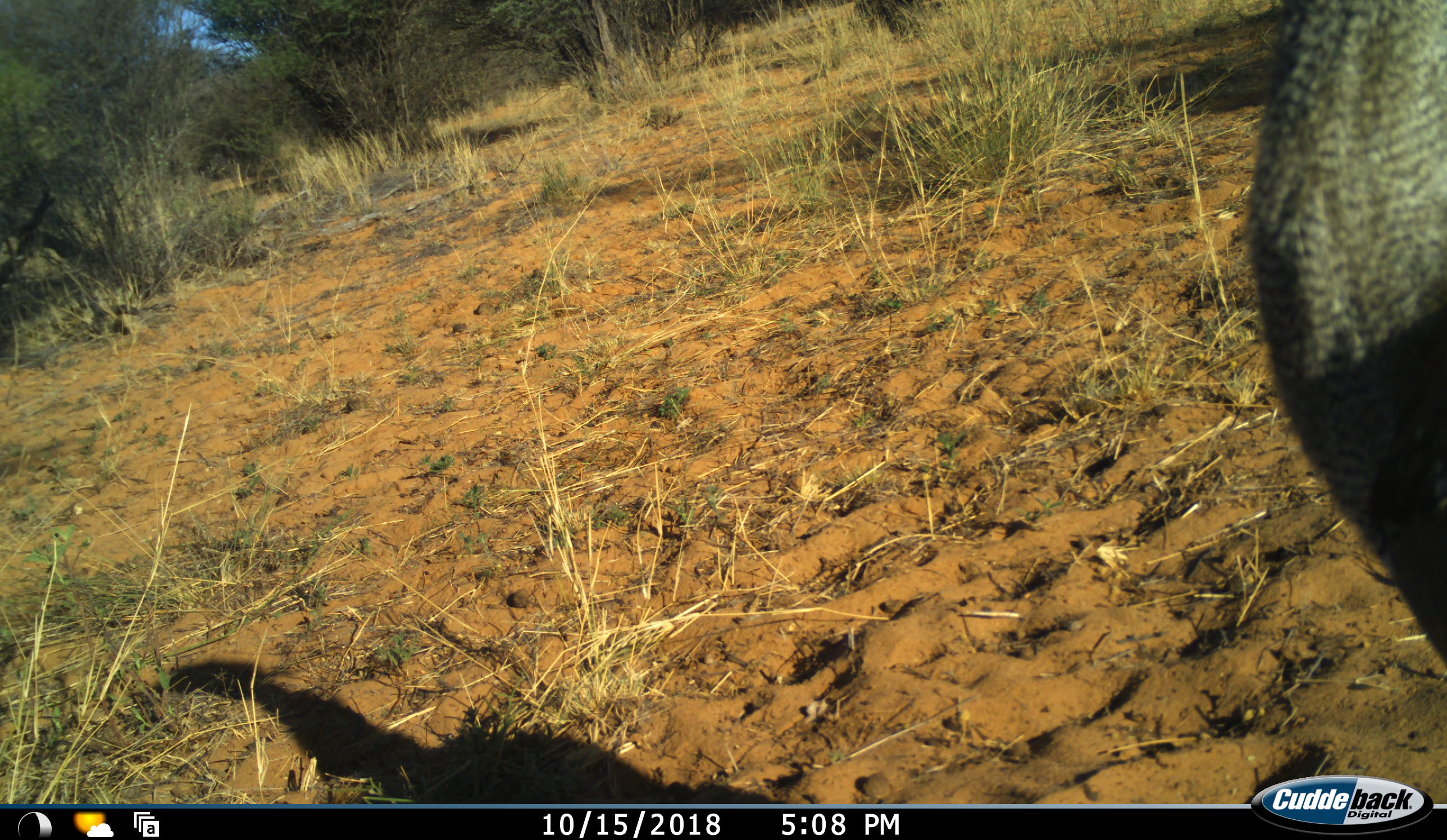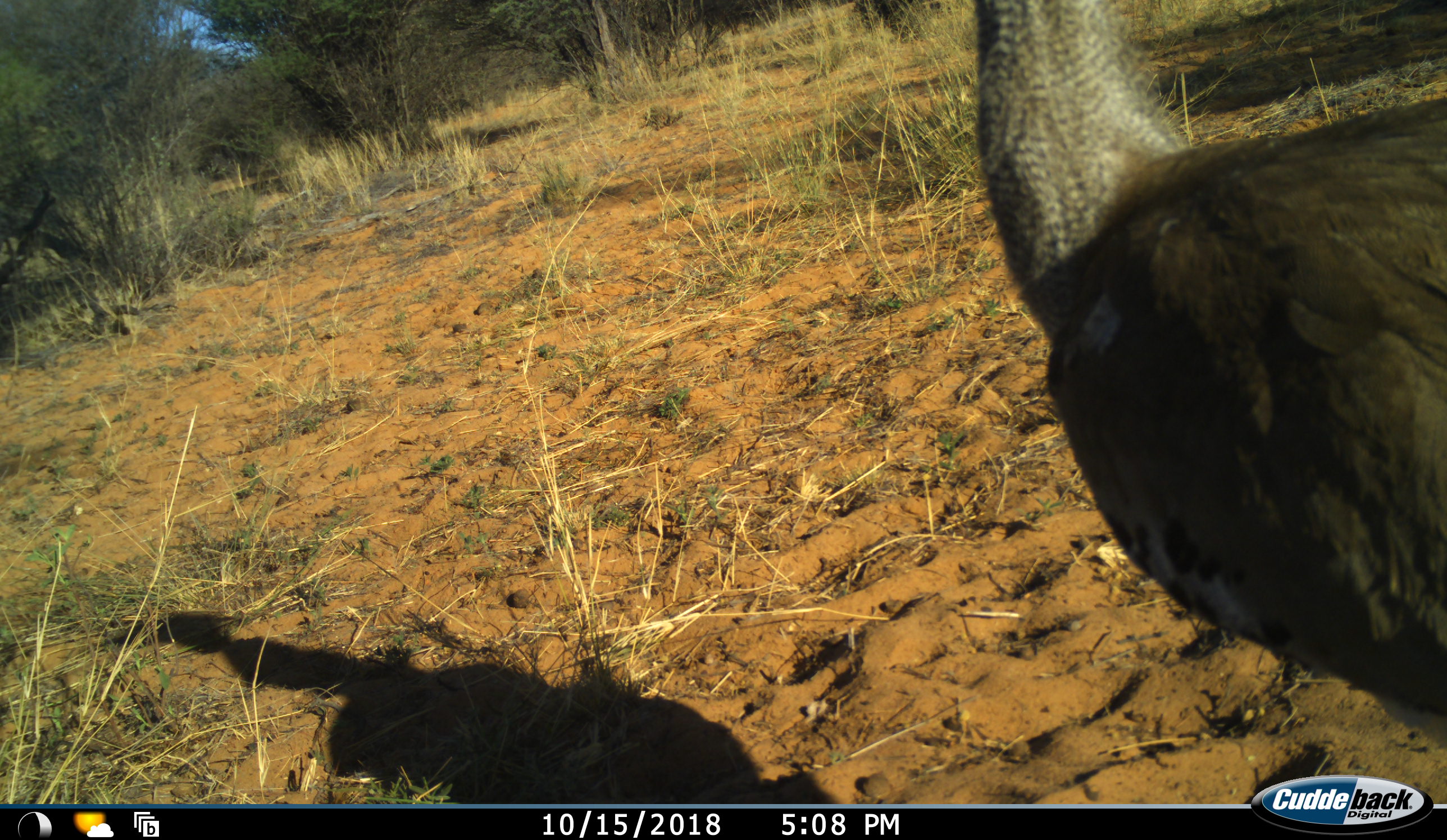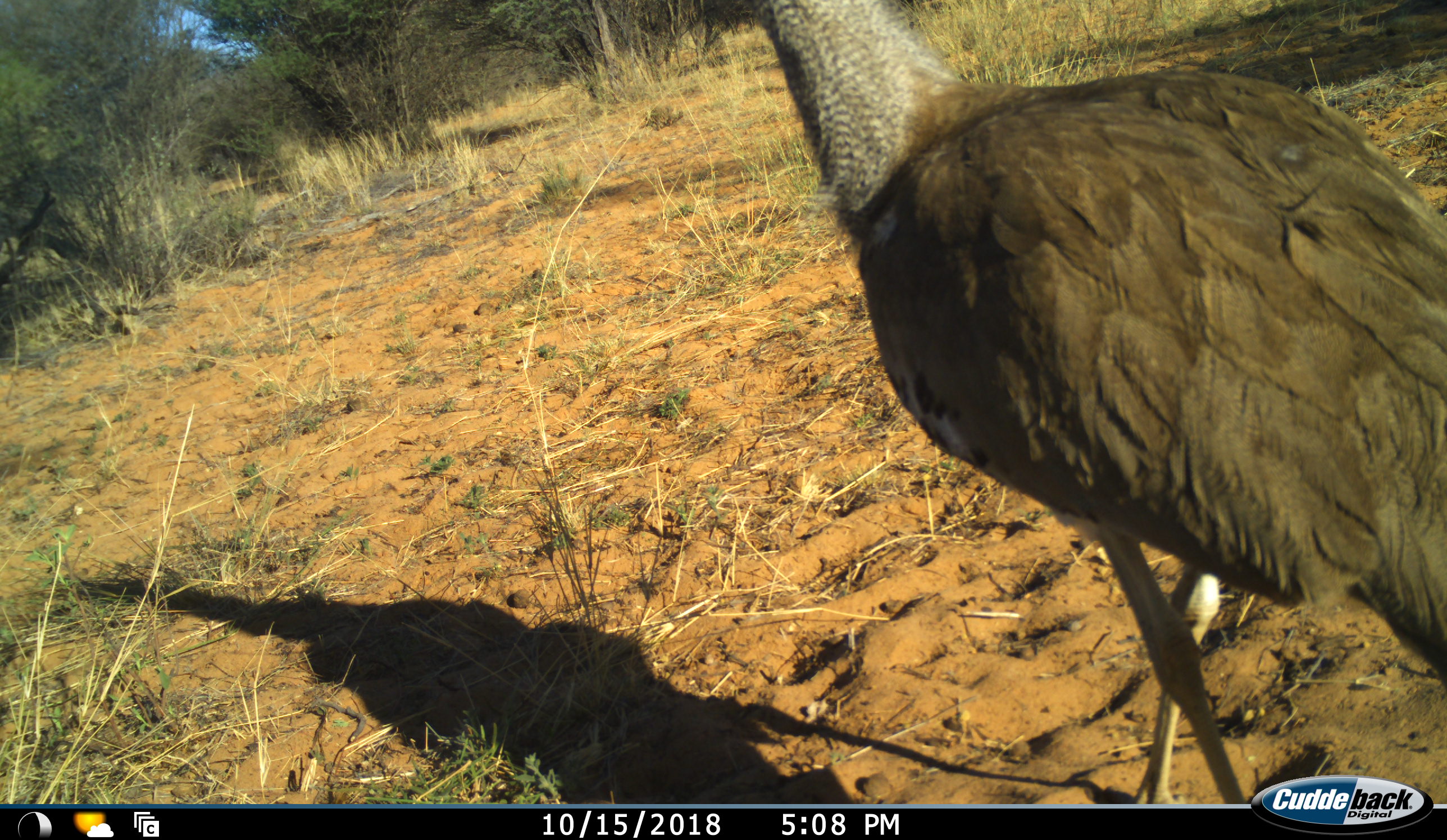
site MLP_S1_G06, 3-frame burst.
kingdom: Animalia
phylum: Chordata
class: Aves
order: Otidiformes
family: Otididae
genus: Ardeotis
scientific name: Ardeotis kori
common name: kori bustard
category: bustardkori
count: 1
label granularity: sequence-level